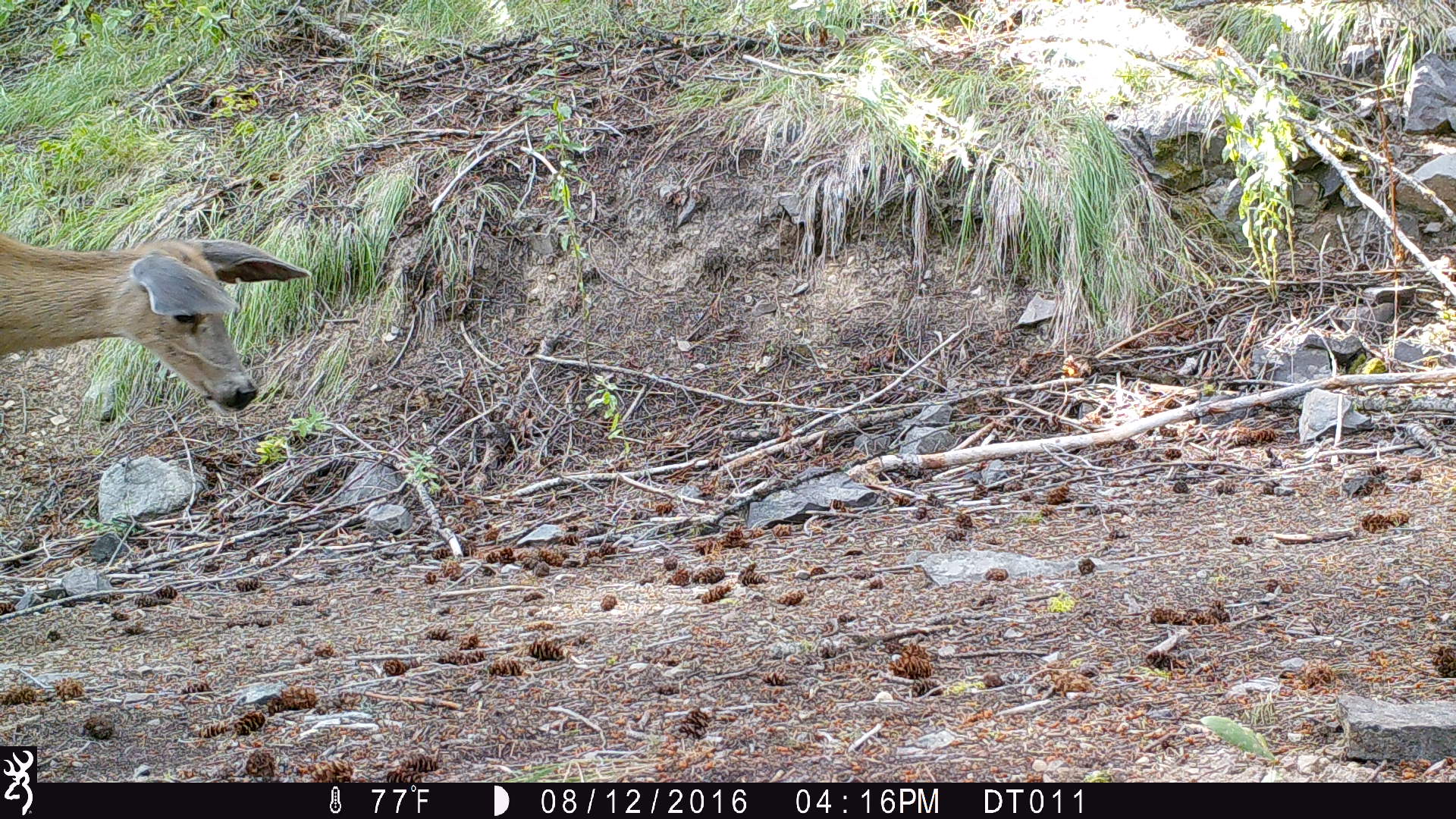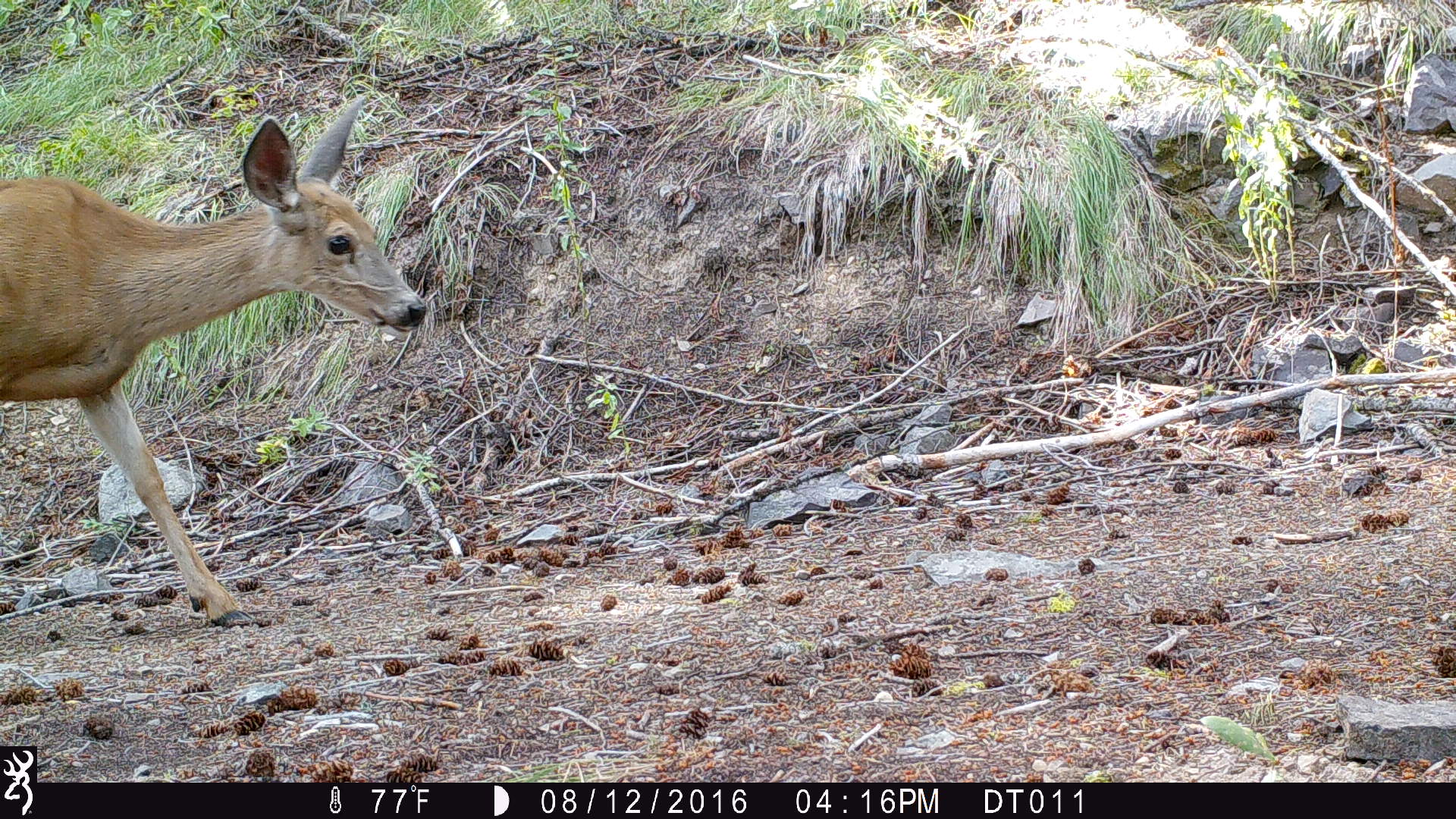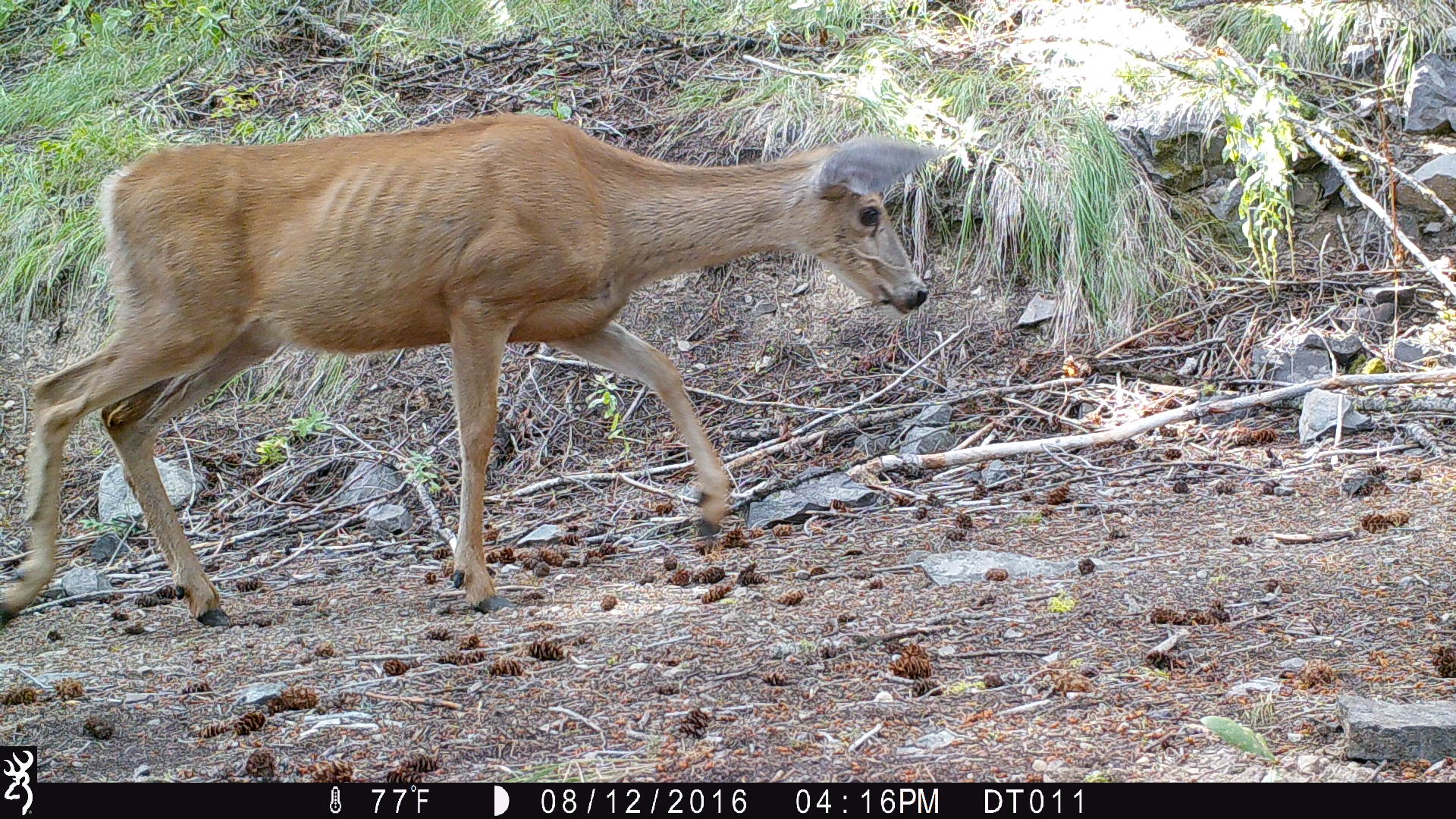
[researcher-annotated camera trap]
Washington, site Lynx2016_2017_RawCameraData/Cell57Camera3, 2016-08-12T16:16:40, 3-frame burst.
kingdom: Animalia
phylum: Chordata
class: Mammalia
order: Artiodactyla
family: Cervidae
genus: Odocoileus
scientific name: Odocoileus hemionus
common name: mule deer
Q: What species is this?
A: Odocoileus hemionus (mule deer).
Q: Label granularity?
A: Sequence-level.